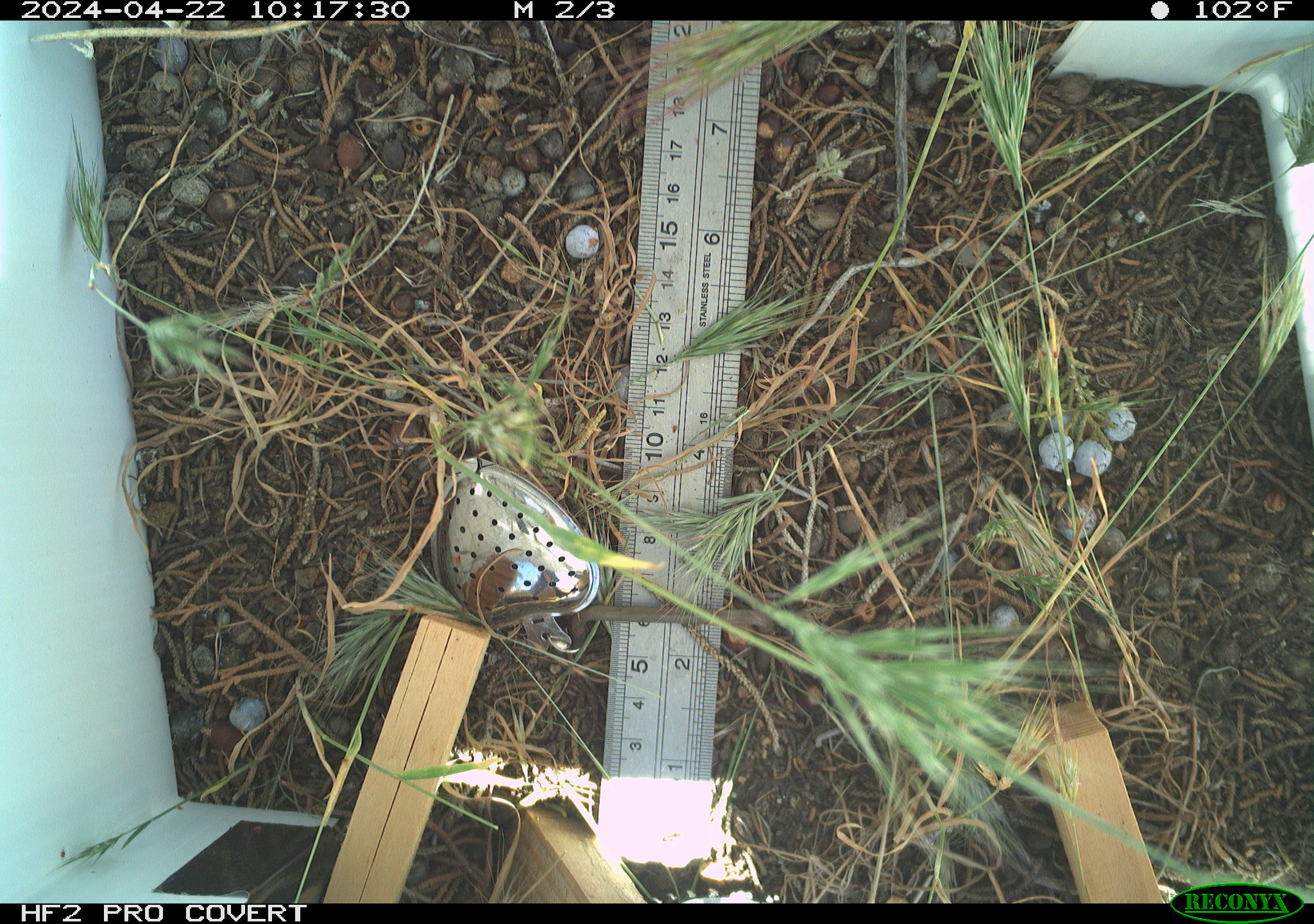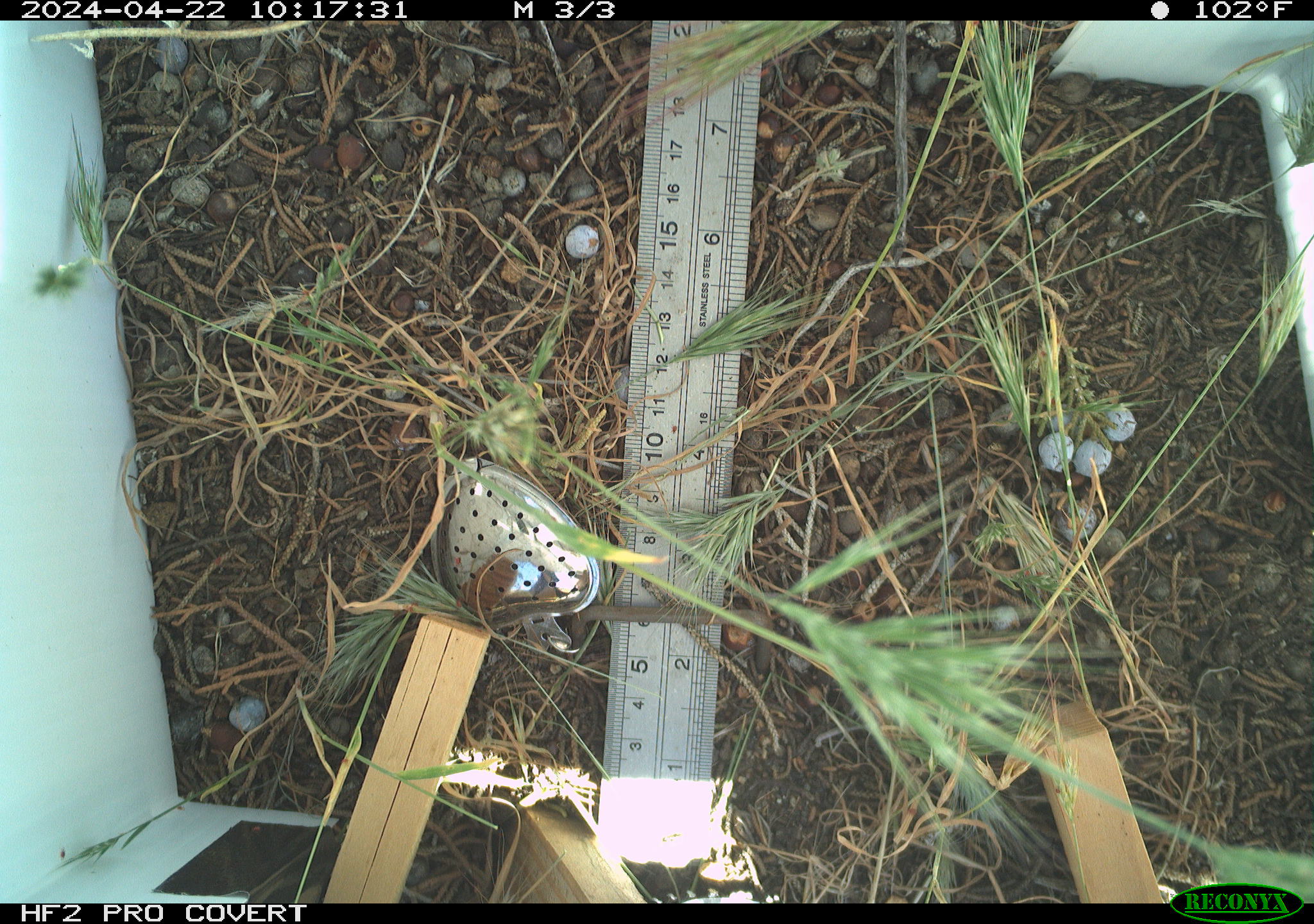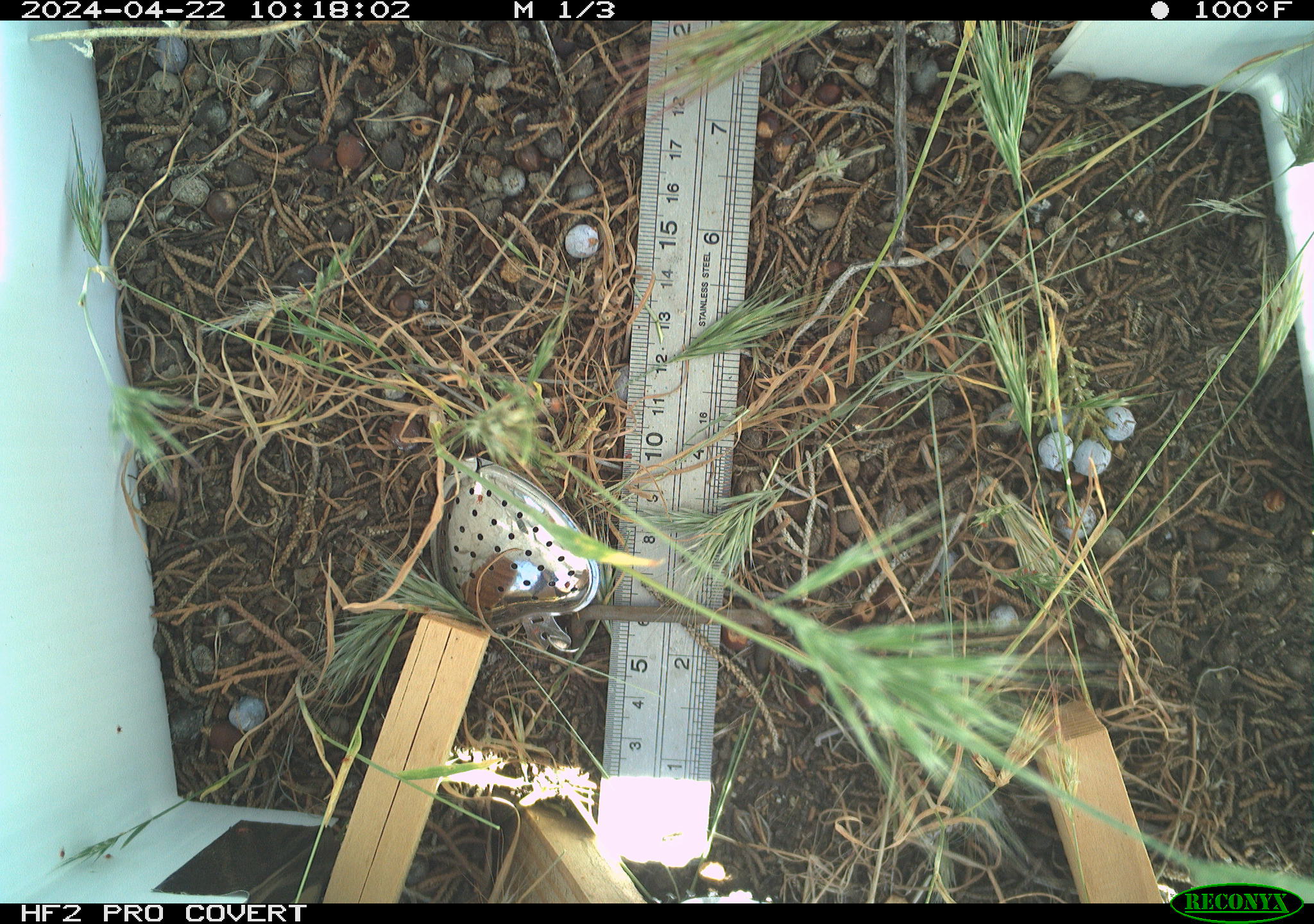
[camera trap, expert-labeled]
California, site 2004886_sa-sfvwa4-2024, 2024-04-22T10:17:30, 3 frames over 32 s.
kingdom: Animalia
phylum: Arthropoda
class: Insecta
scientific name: Insecta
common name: insect